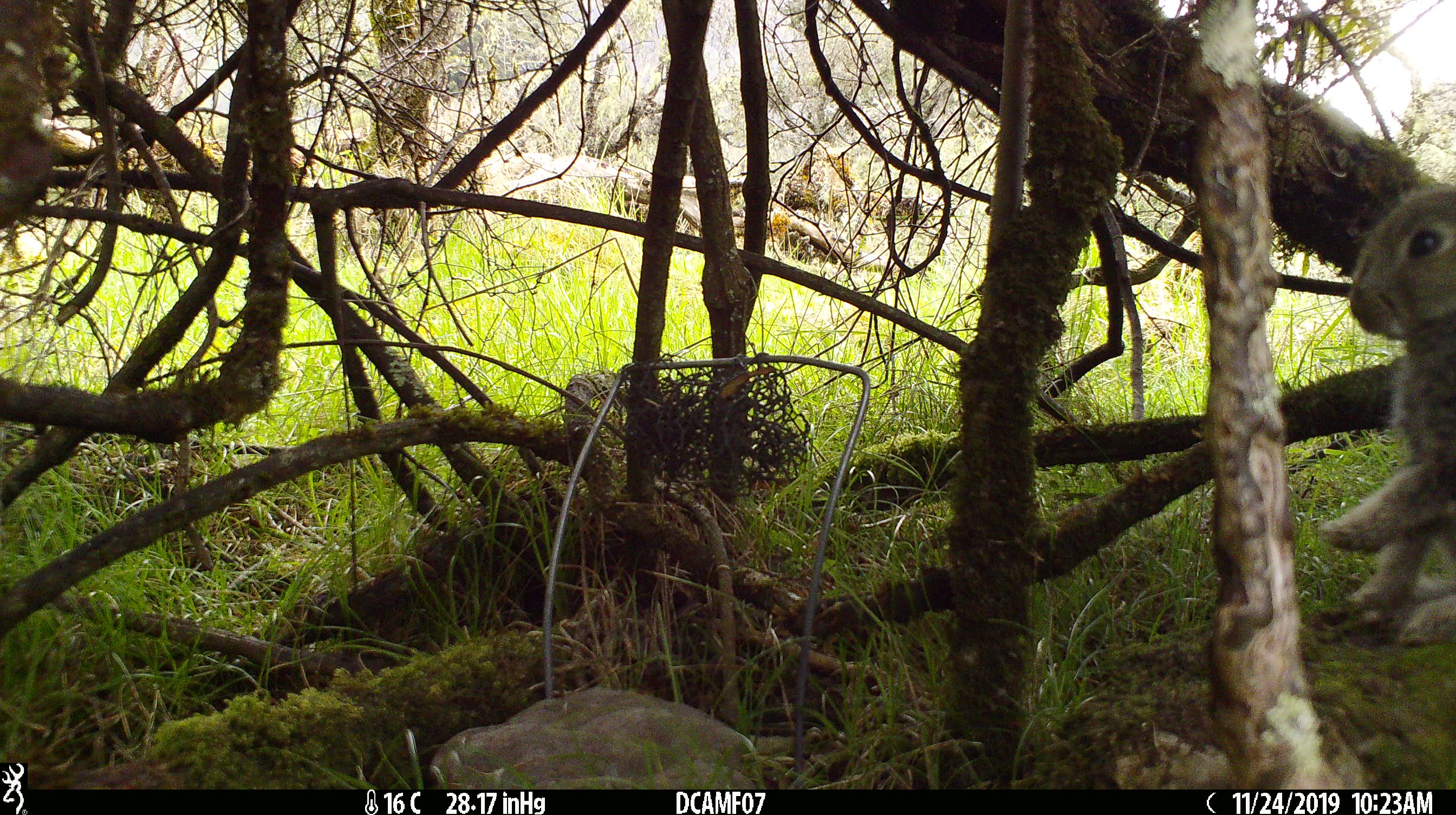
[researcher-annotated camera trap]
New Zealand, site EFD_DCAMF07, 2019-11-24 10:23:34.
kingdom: Animalia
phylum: Chordata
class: Mammalia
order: Lagomorpha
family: Leporidae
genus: Oryctolagus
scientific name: Oryctolagus cuniculus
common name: european rabbit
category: rabbit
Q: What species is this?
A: Rabbit (european rabbit) (Oryctolagus cuniculus).